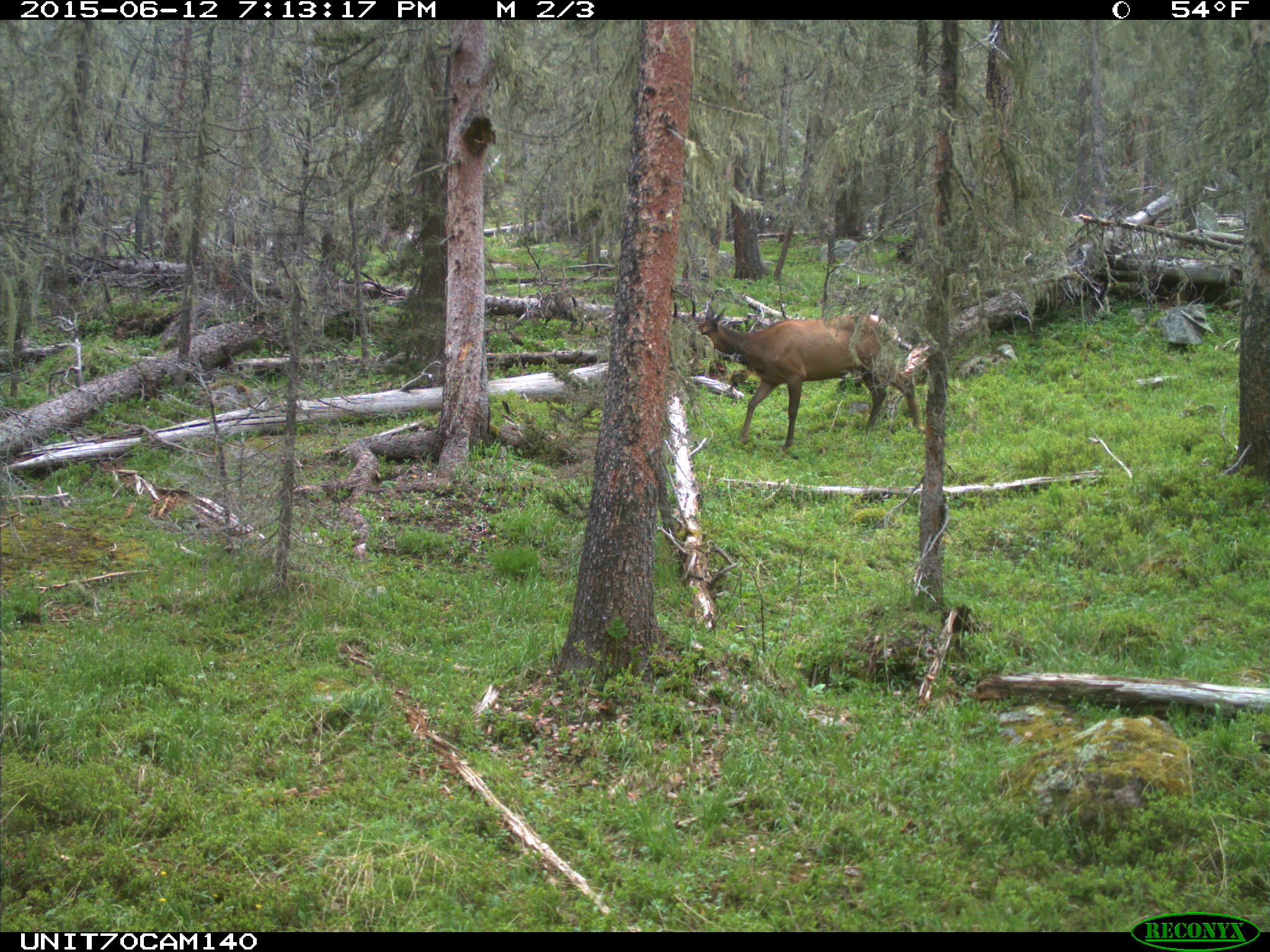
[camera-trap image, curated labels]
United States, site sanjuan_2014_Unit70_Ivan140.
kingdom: Animalia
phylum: Chordata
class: Mammalia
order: Artiodactyla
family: Cervidae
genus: Cervus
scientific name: Cervus elaphus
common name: red deer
Cervus elaphus (red deer).